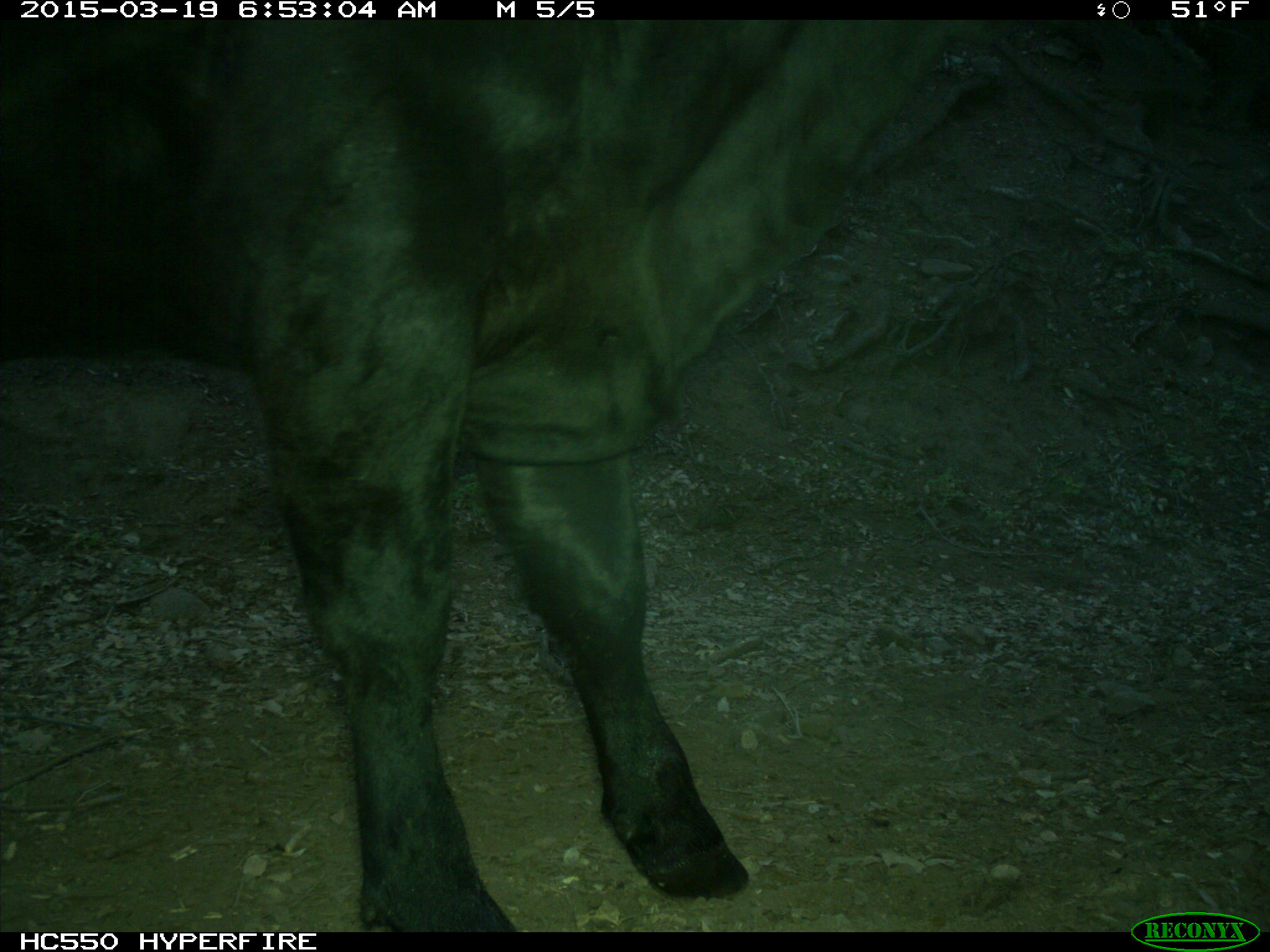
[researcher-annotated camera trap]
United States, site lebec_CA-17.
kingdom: Animalia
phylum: Chordata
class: Mammalia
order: Artiodactyla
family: Bovidae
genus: Bos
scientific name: Bos taurus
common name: domestic cow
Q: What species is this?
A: Bos taurus (domestic cow).